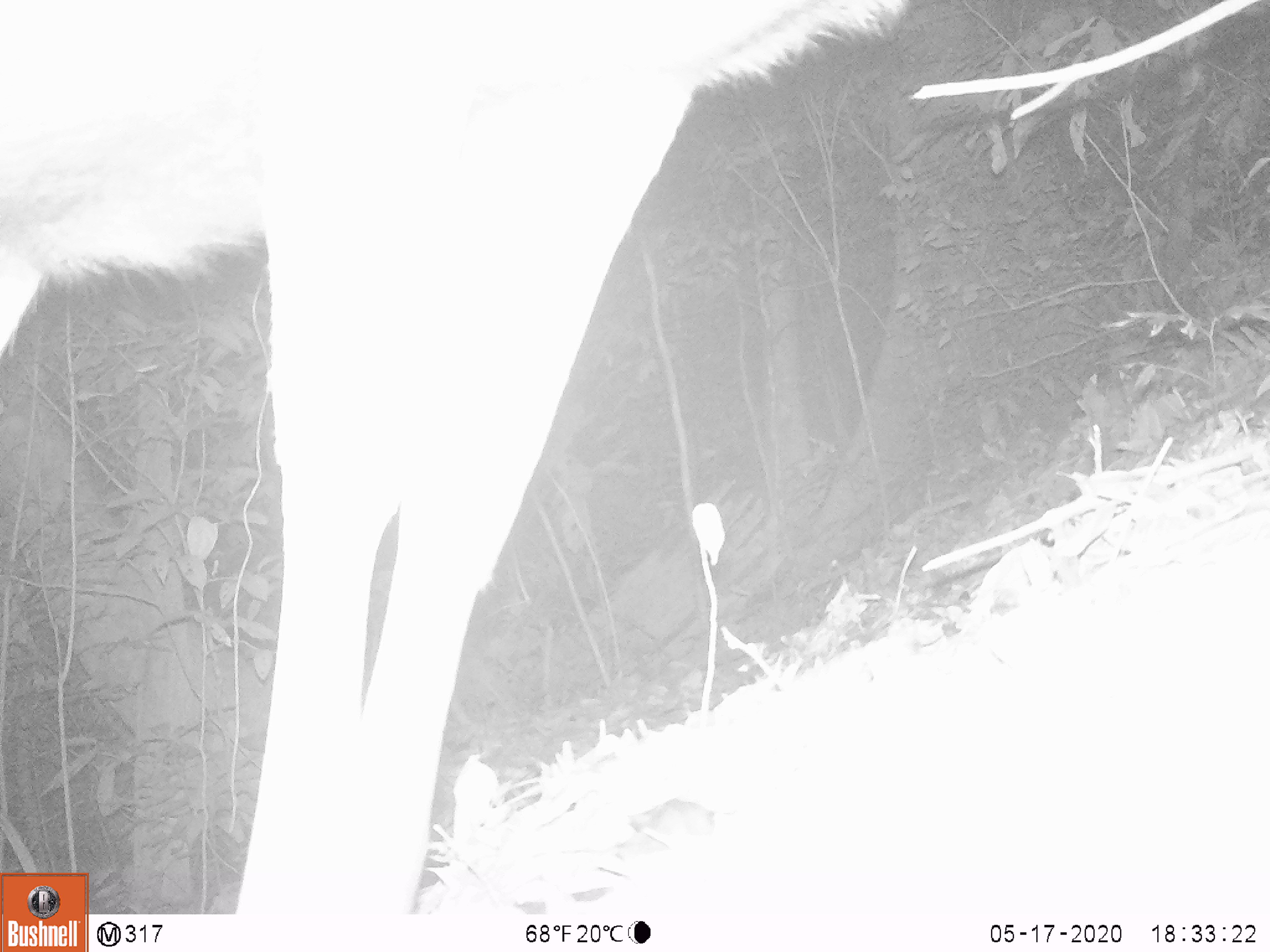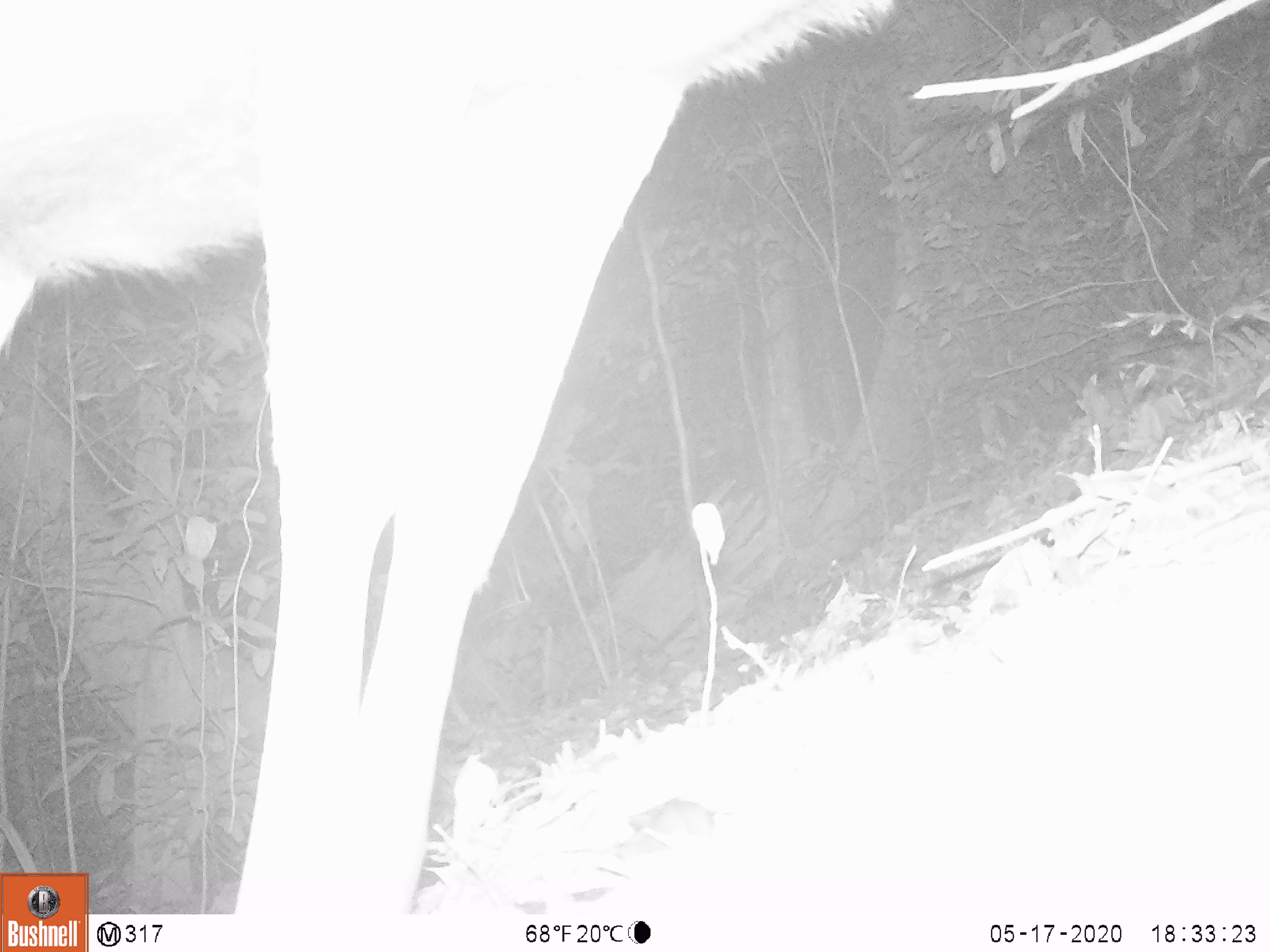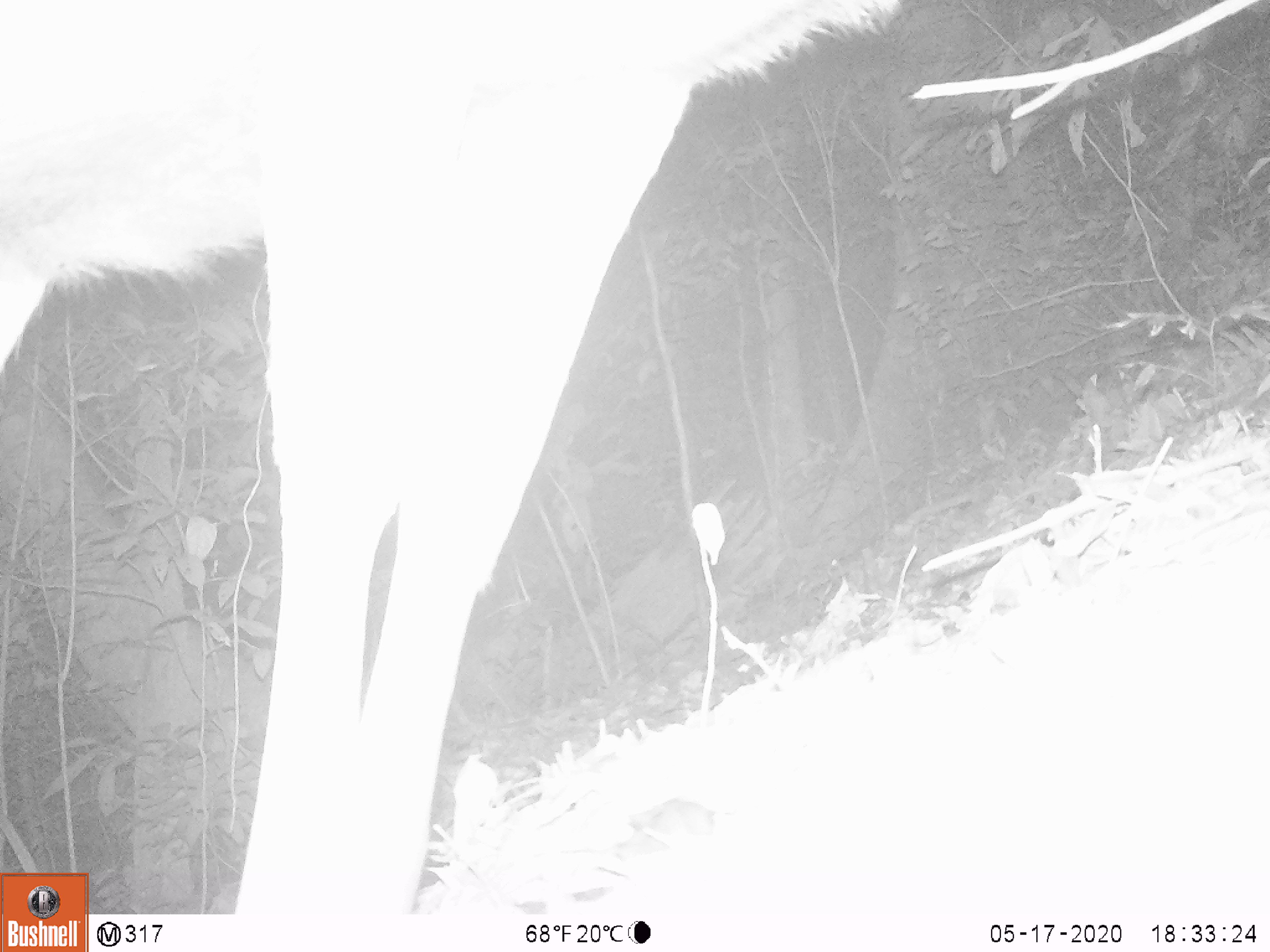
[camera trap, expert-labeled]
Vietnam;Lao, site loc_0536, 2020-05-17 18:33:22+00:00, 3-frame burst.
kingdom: Animalia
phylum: Chordata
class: Mammalia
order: Artiodactyla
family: Cervidae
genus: Rusa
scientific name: Rusa unicolor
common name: sambar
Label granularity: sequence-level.